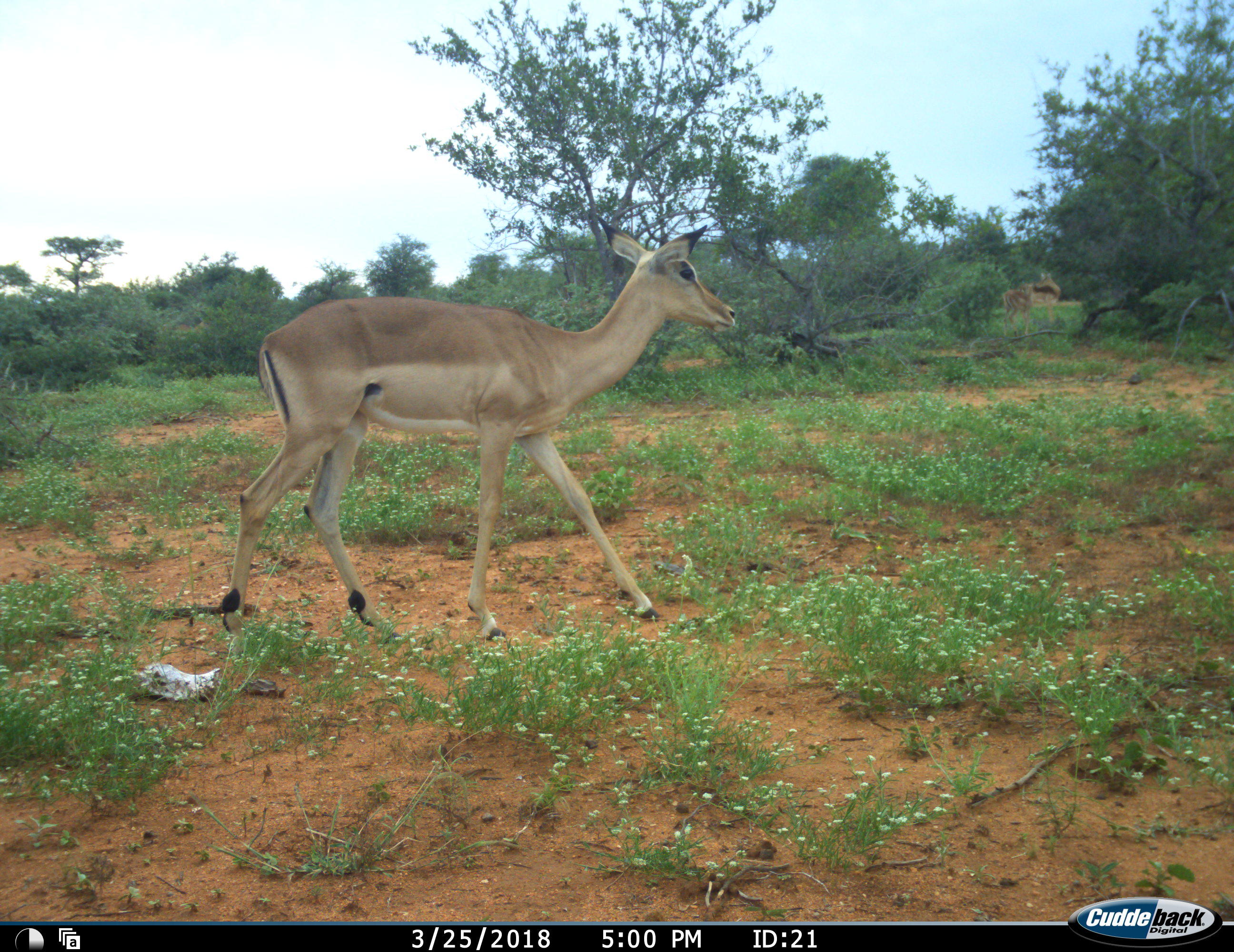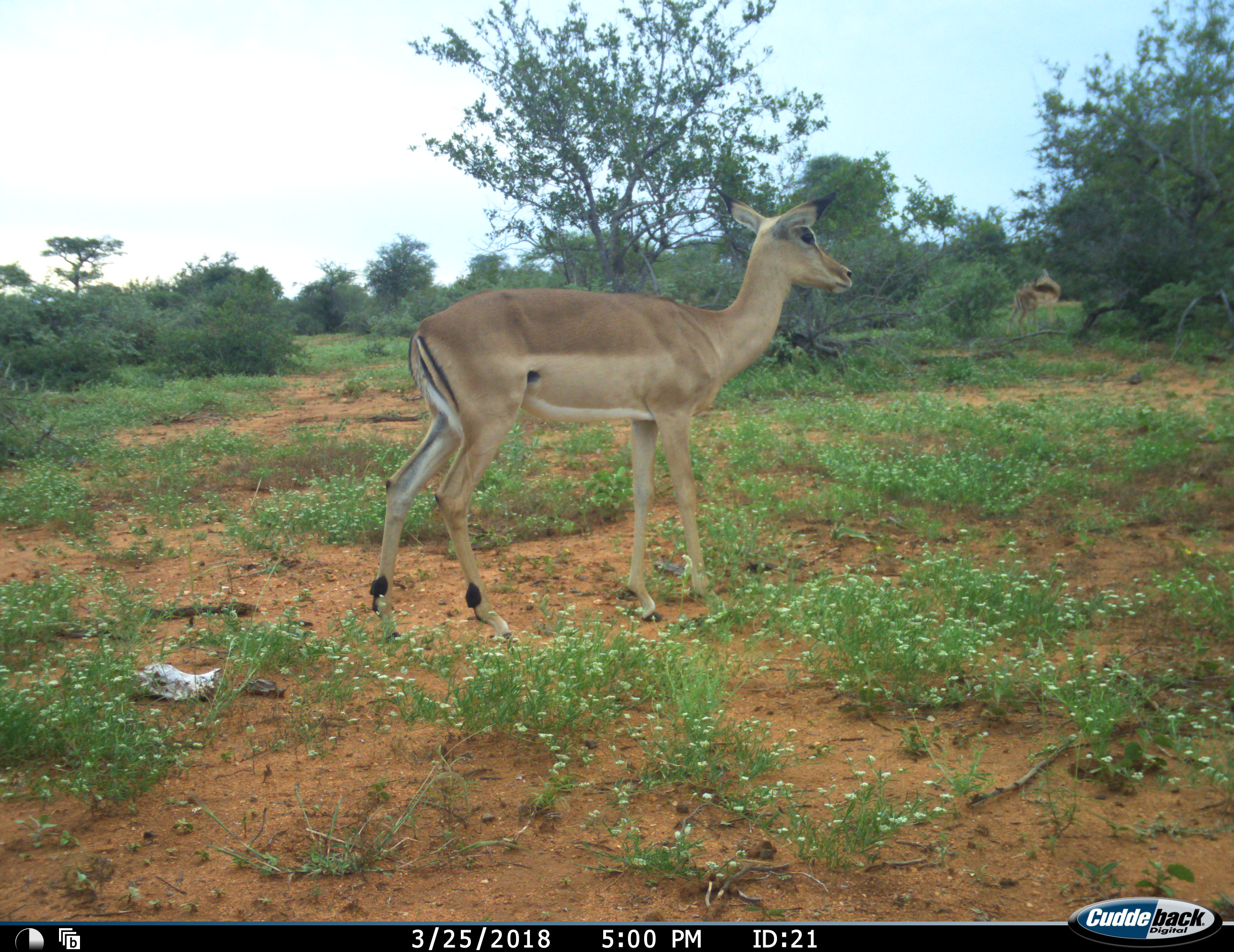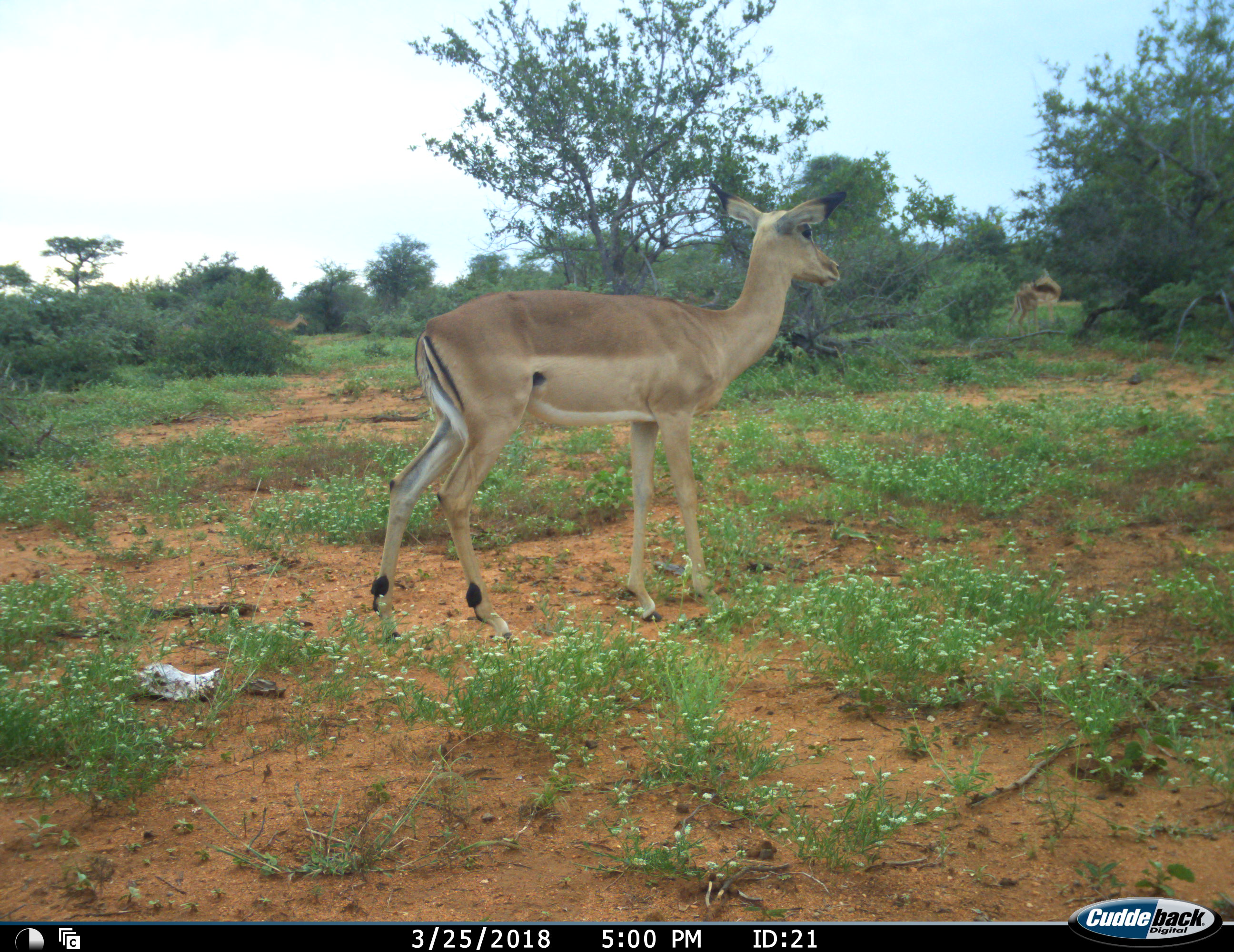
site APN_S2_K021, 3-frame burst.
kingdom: Animalia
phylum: Chordata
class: Mammalia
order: Artiodactyla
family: Bovidae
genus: Aepyceros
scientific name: Aepyceros melampus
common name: impala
Impala (Aepyceros melampus), count 2. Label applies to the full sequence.